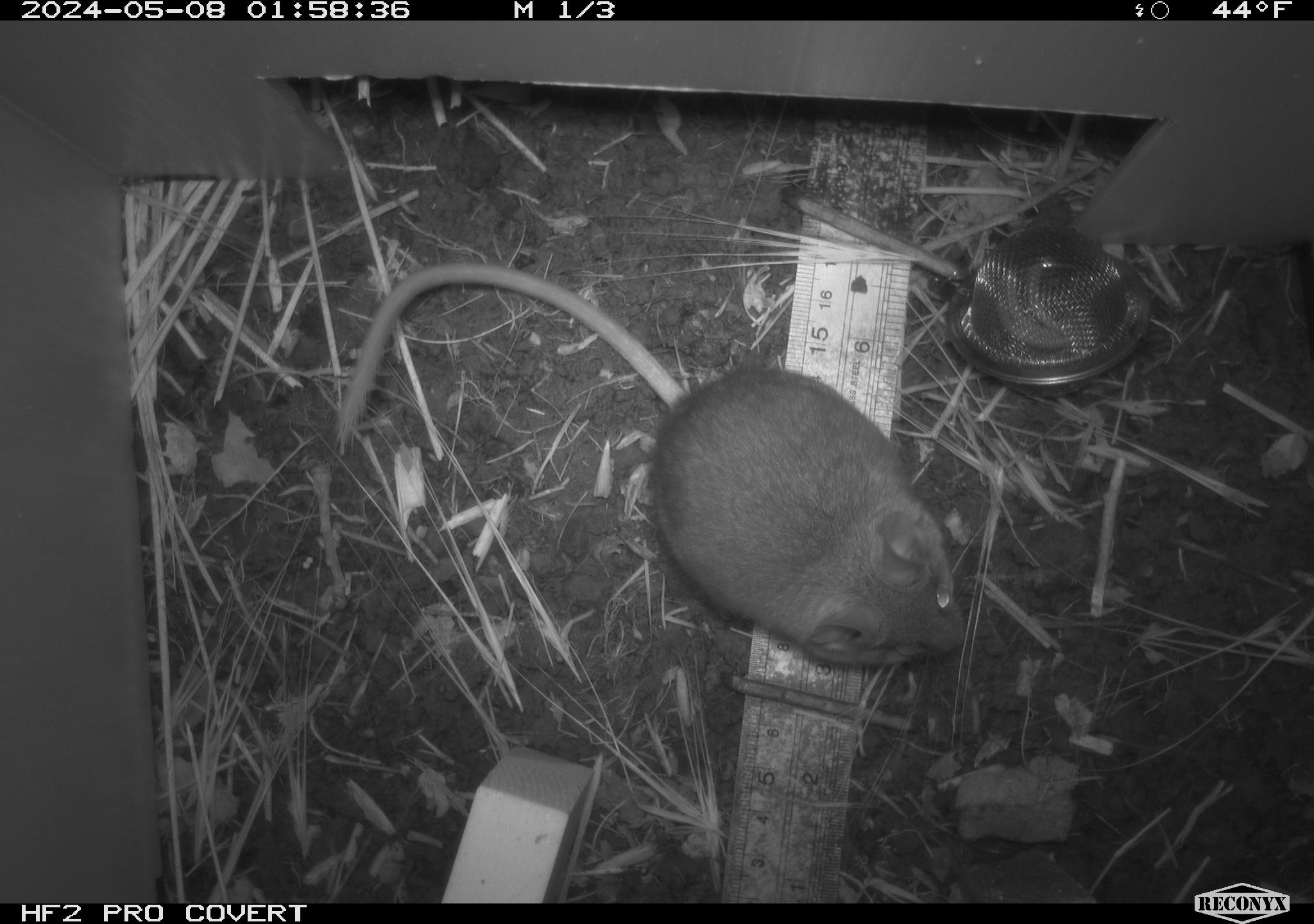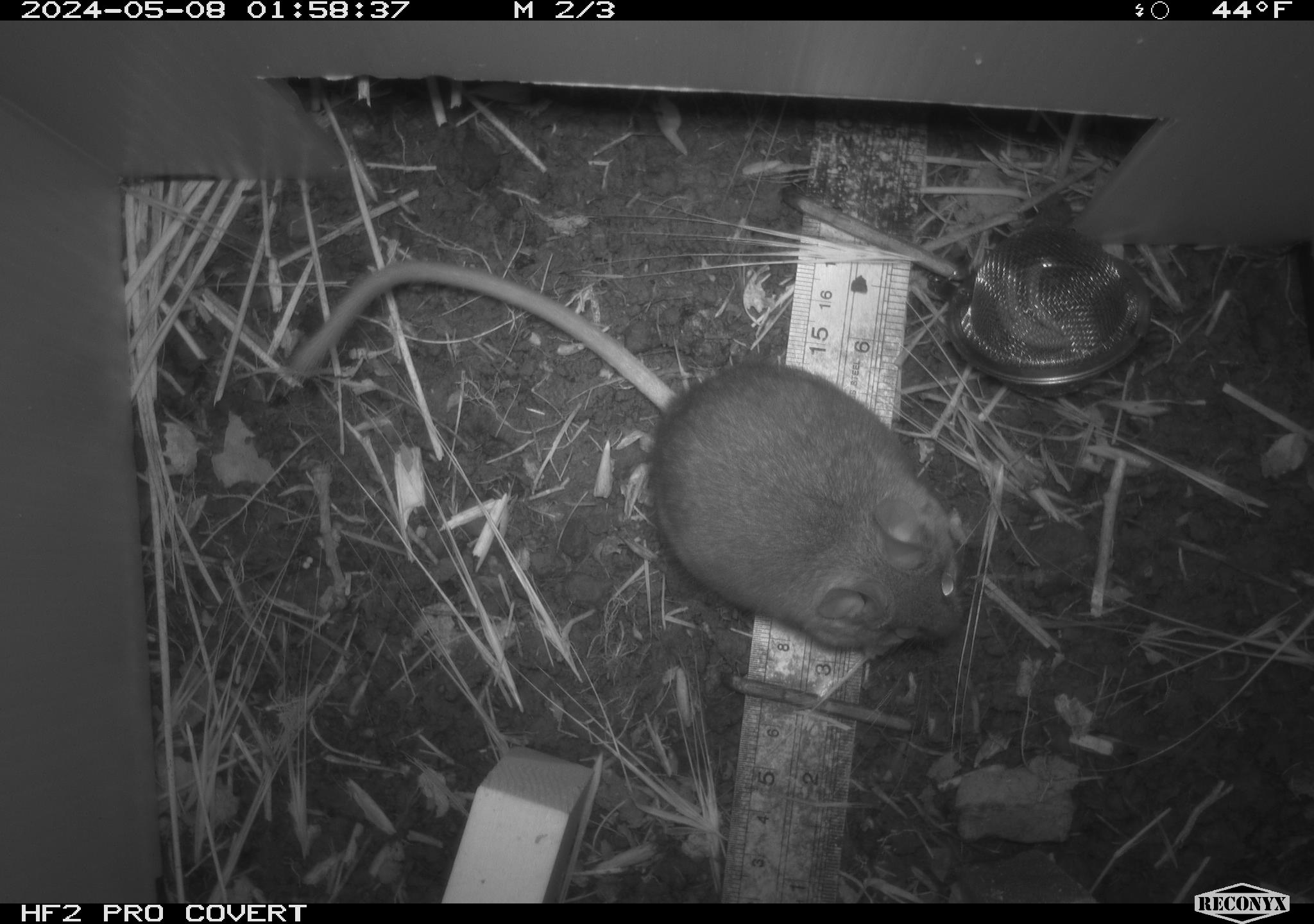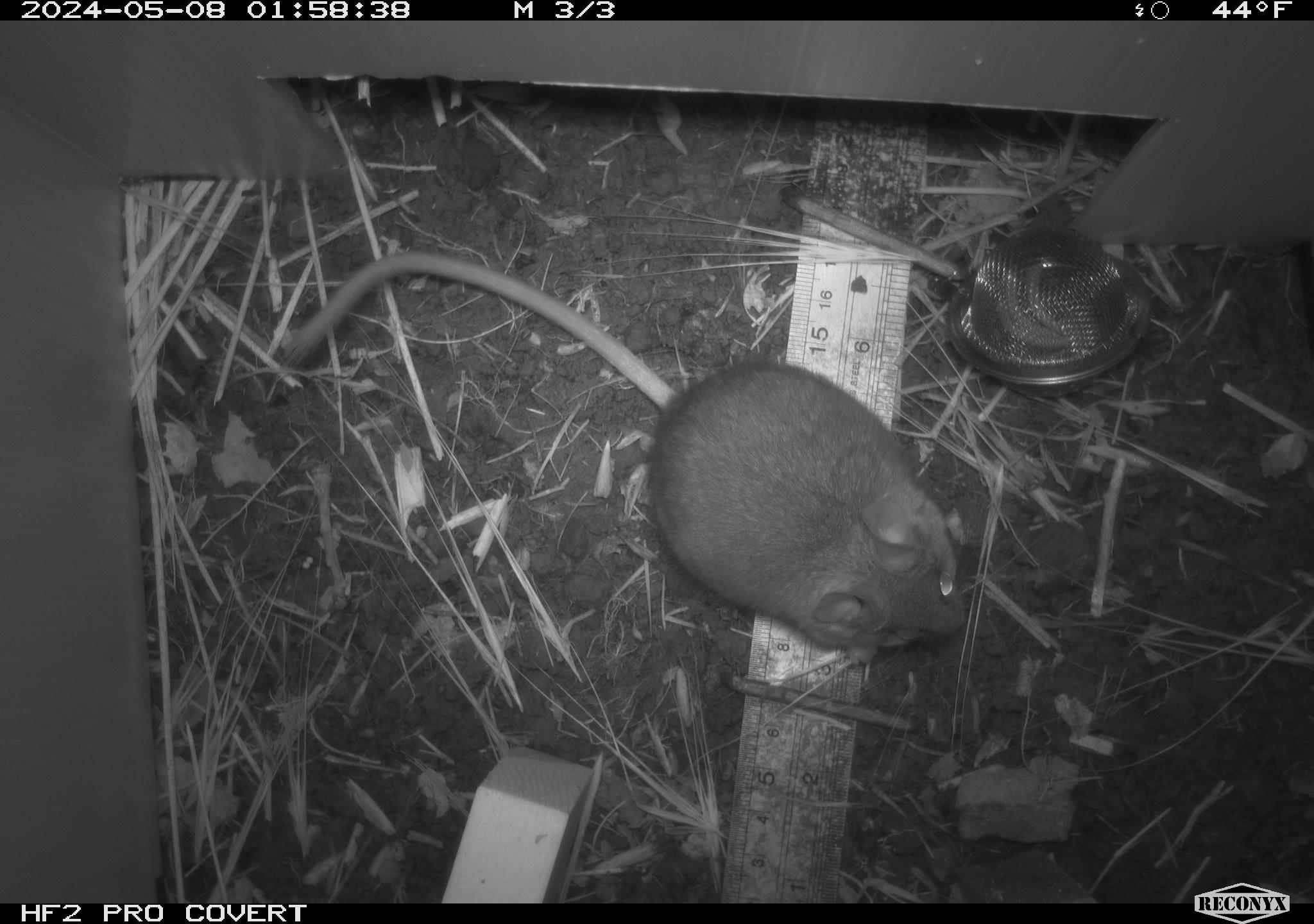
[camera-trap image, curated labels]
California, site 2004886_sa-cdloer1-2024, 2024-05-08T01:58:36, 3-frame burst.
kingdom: Animalia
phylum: Chordata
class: Mammalia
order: Rodentia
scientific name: Rodentia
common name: woodrat or rat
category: woodrat or rat species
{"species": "woodrat or rat species (woodrat or rat) (Rodentia)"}